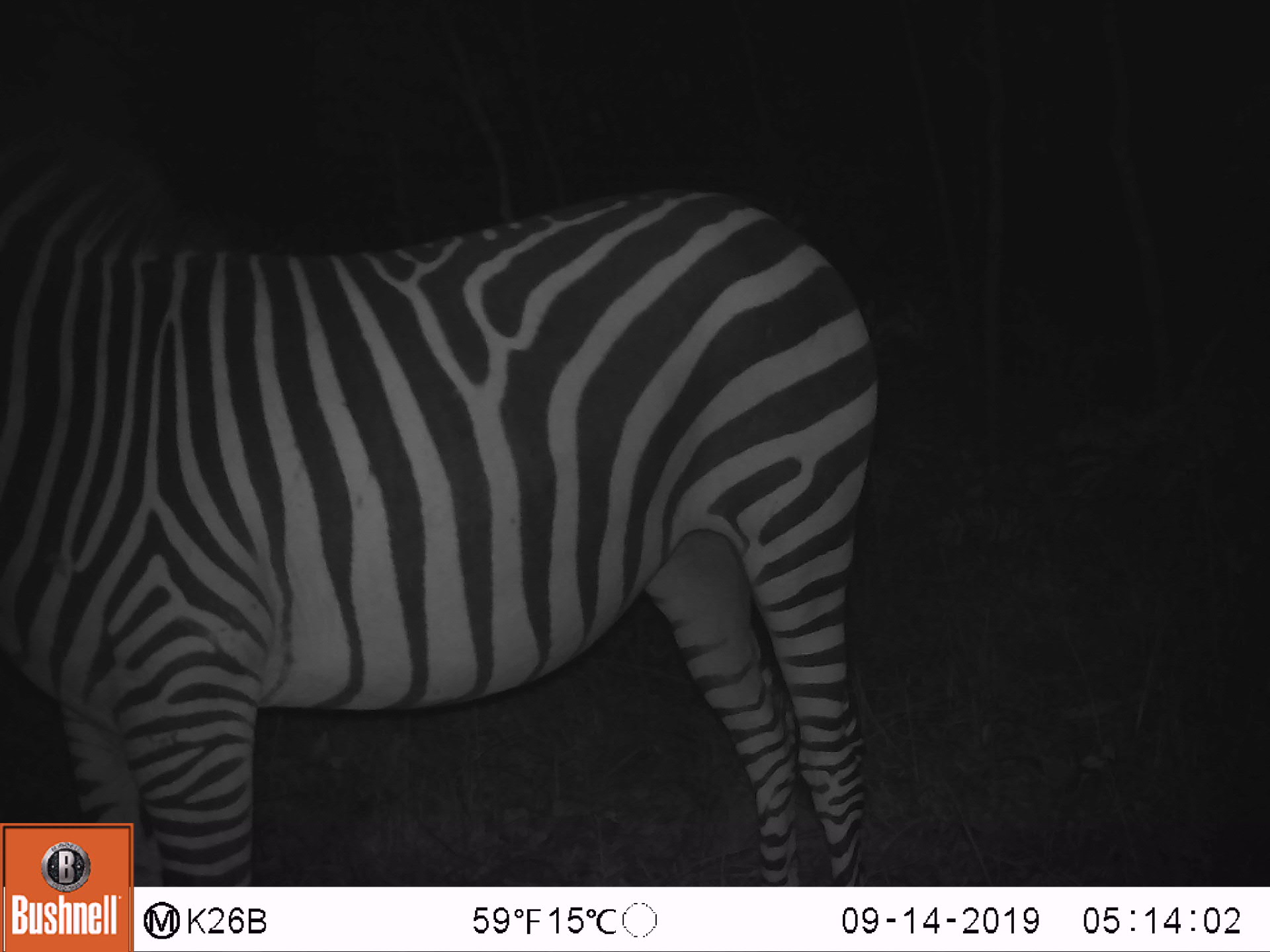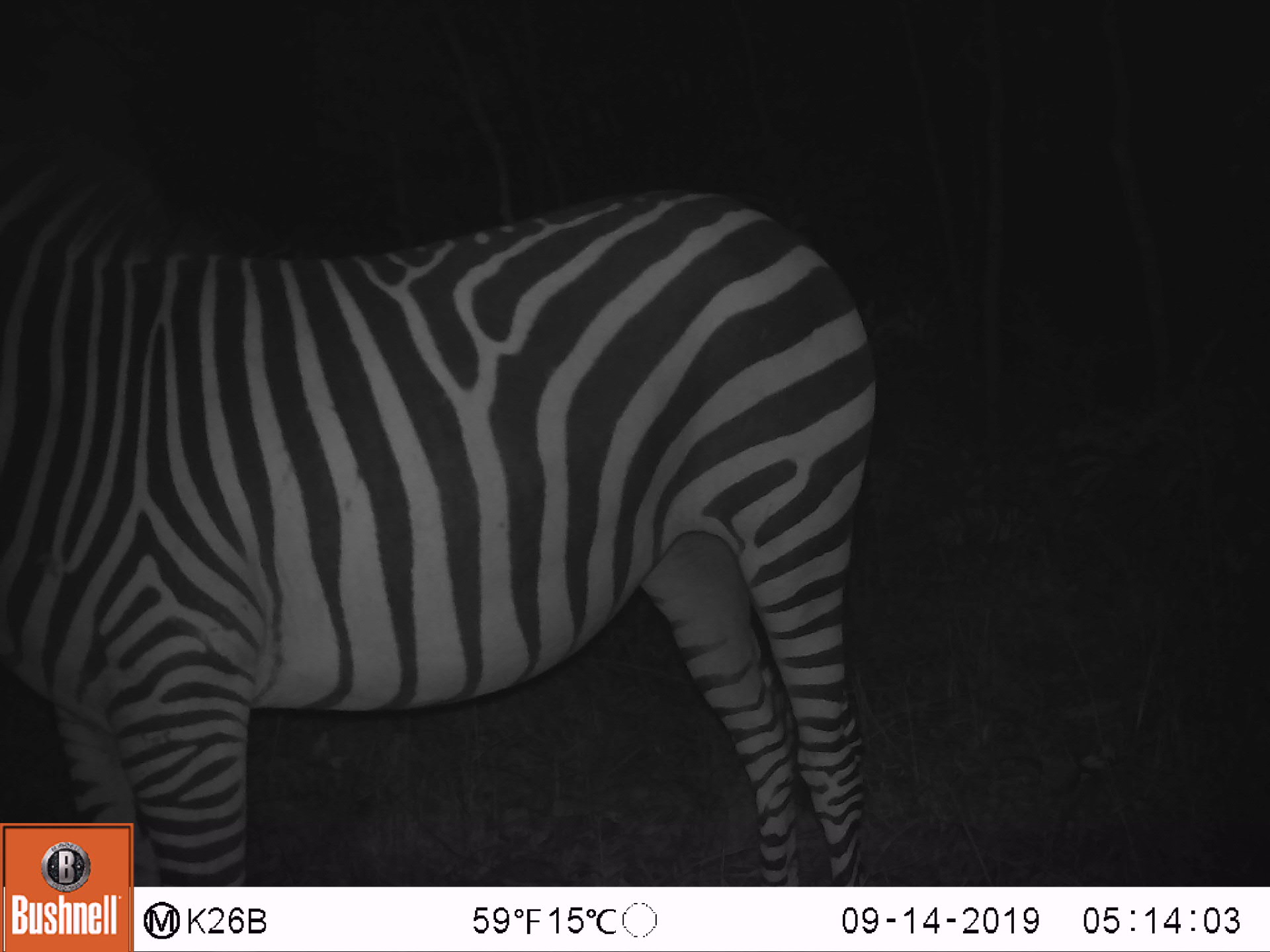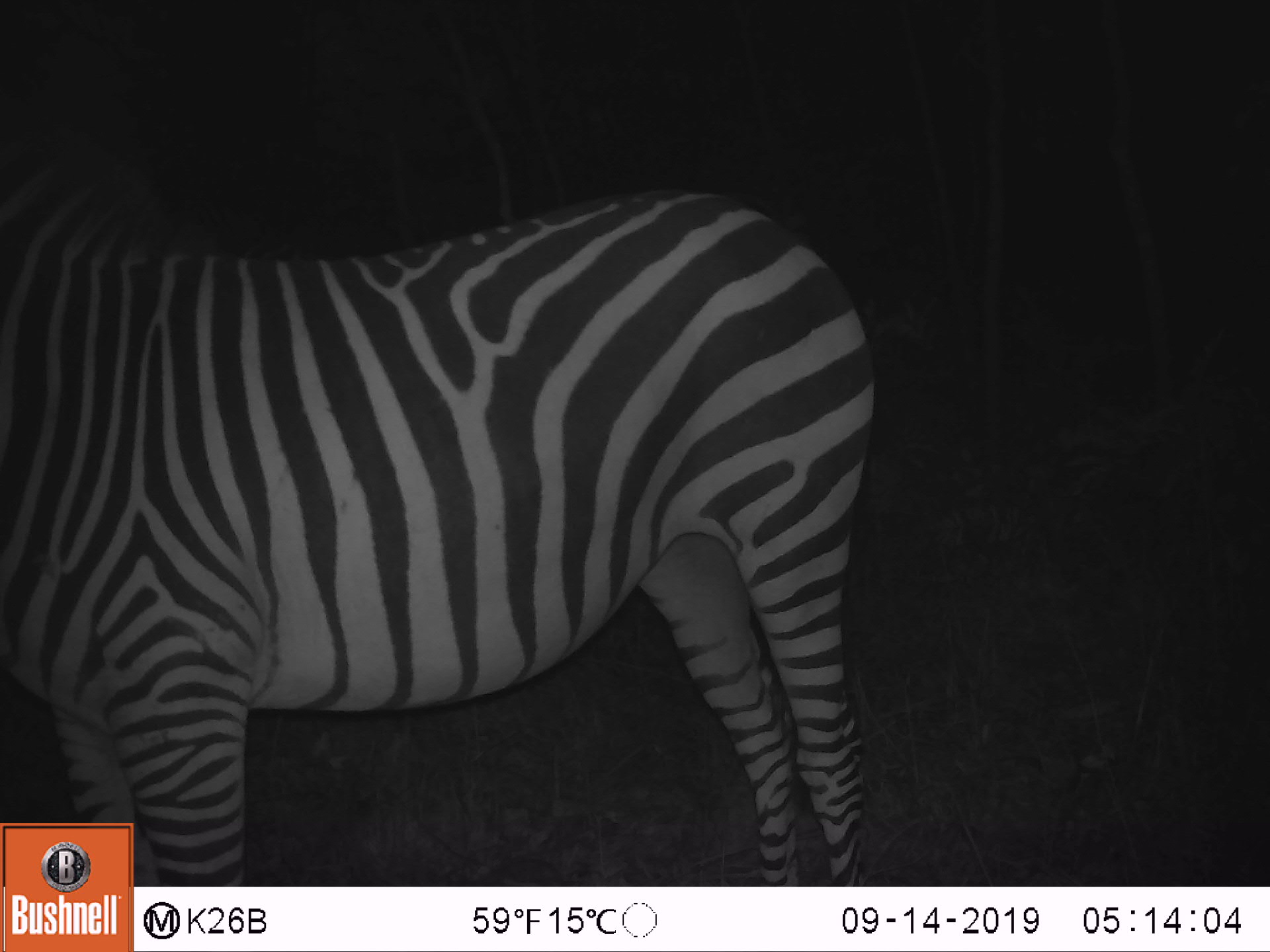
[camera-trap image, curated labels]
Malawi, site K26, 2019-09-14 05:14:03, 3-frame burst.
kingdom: Animalia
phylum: Chordata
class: Mammalia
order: Perissodactyla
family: Equidae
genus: Equus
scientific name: Equus quagga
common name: plains zebra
Plains zebra (Equus quagga), count 1.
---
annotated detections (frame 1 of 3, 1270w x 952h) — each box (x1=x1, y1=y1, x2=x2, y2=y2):
plains zebra: (x1=0, y1=181, x2=879, y2=818)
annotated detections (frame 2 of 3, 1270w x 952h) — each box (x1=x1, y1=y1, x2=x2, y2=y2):
plains zebra: (x1=2, y1=180, x2=879, y2=819)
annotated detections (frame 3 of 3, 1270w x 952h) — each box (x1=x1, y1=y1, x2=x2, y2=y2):
plains zebra: (x1=2, y1=175, x2=877, y2=819)